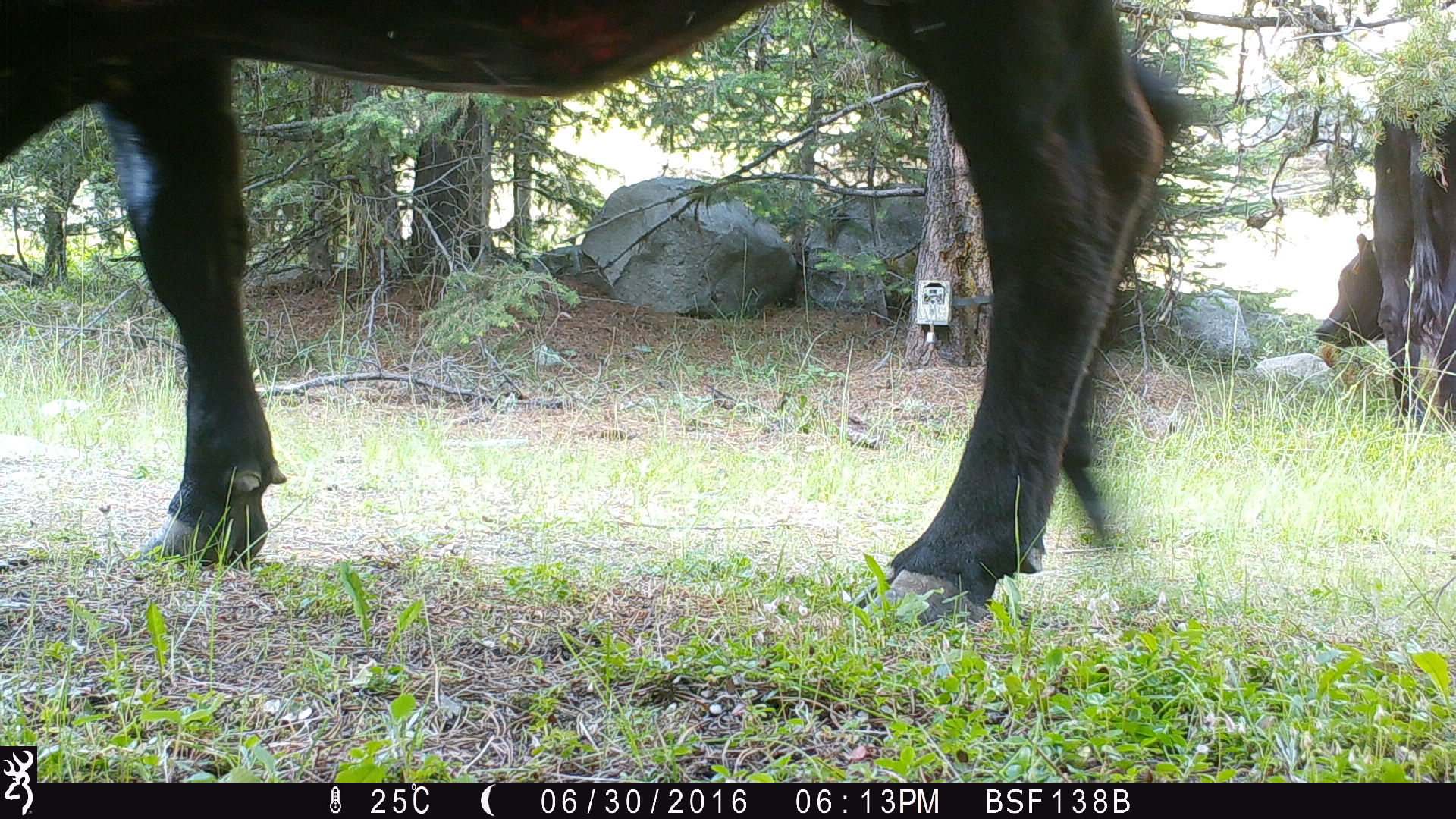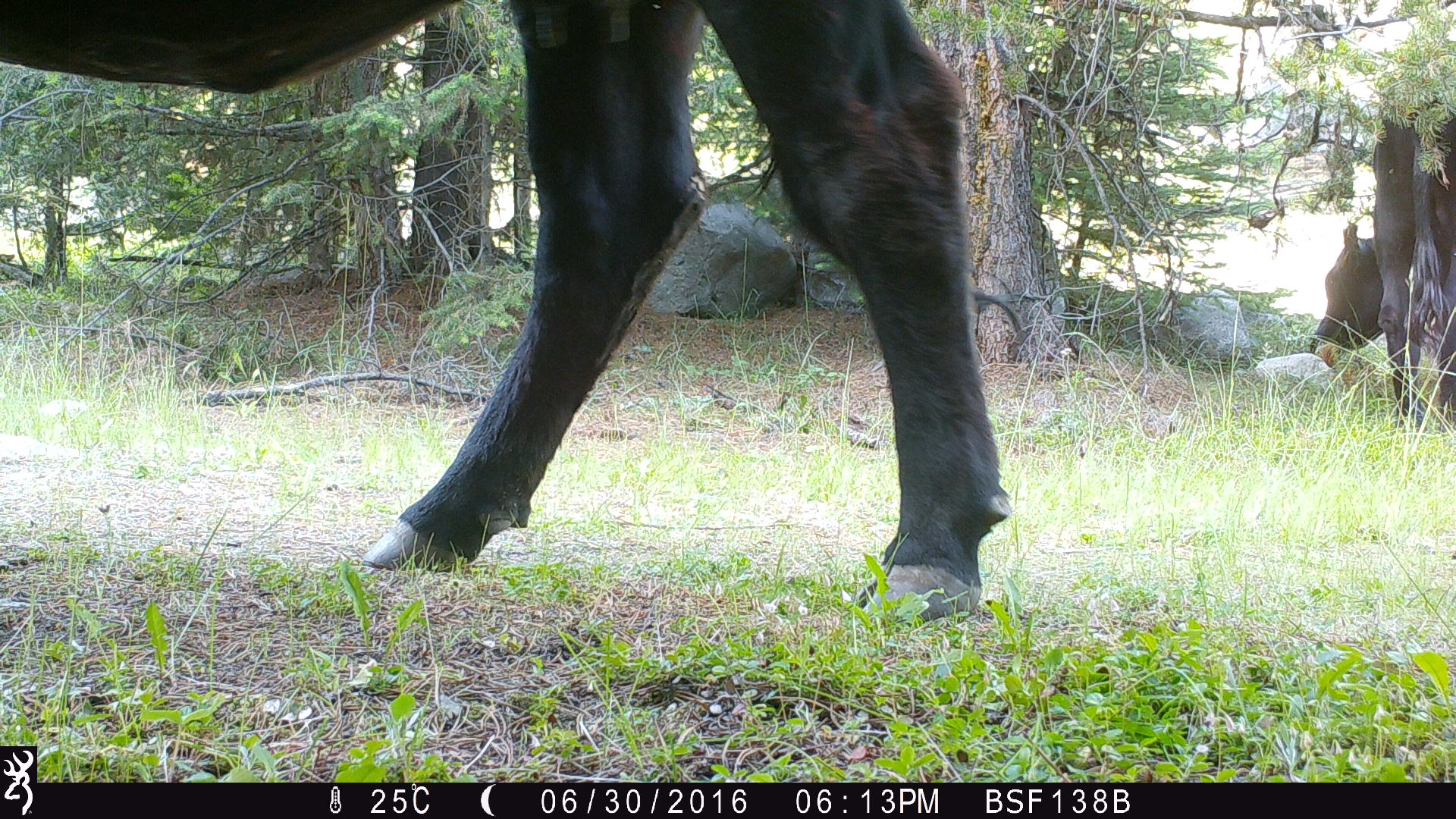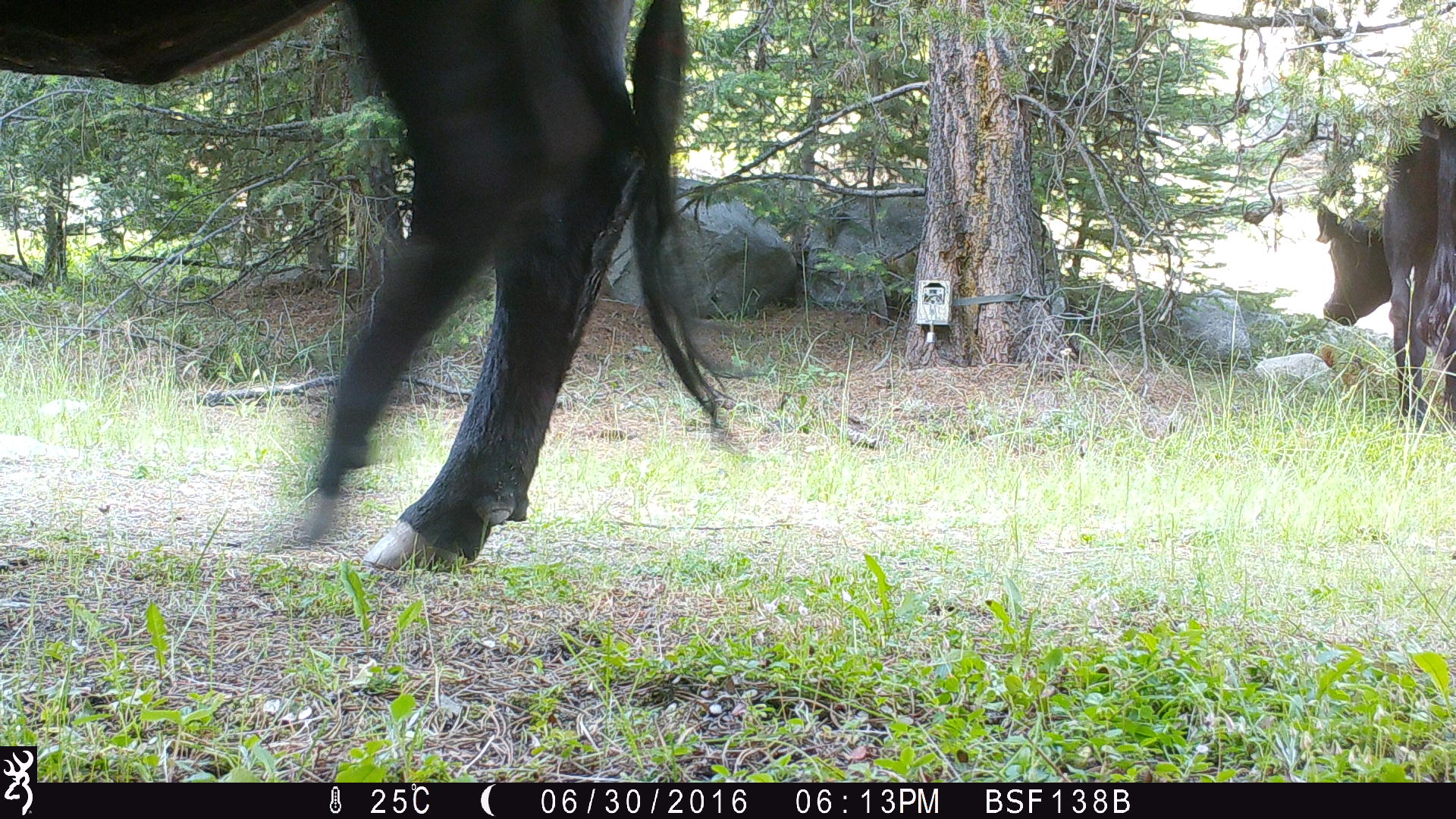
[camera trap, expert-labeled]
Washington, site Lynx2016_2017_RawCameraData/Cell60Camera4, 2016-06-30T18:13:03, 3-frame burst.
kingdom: Animalia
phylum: Chordata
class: Mammalia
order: Artiodactyla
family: Bovidae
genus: Bos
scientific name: Bos taurus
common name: domestic cattle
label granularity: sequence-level